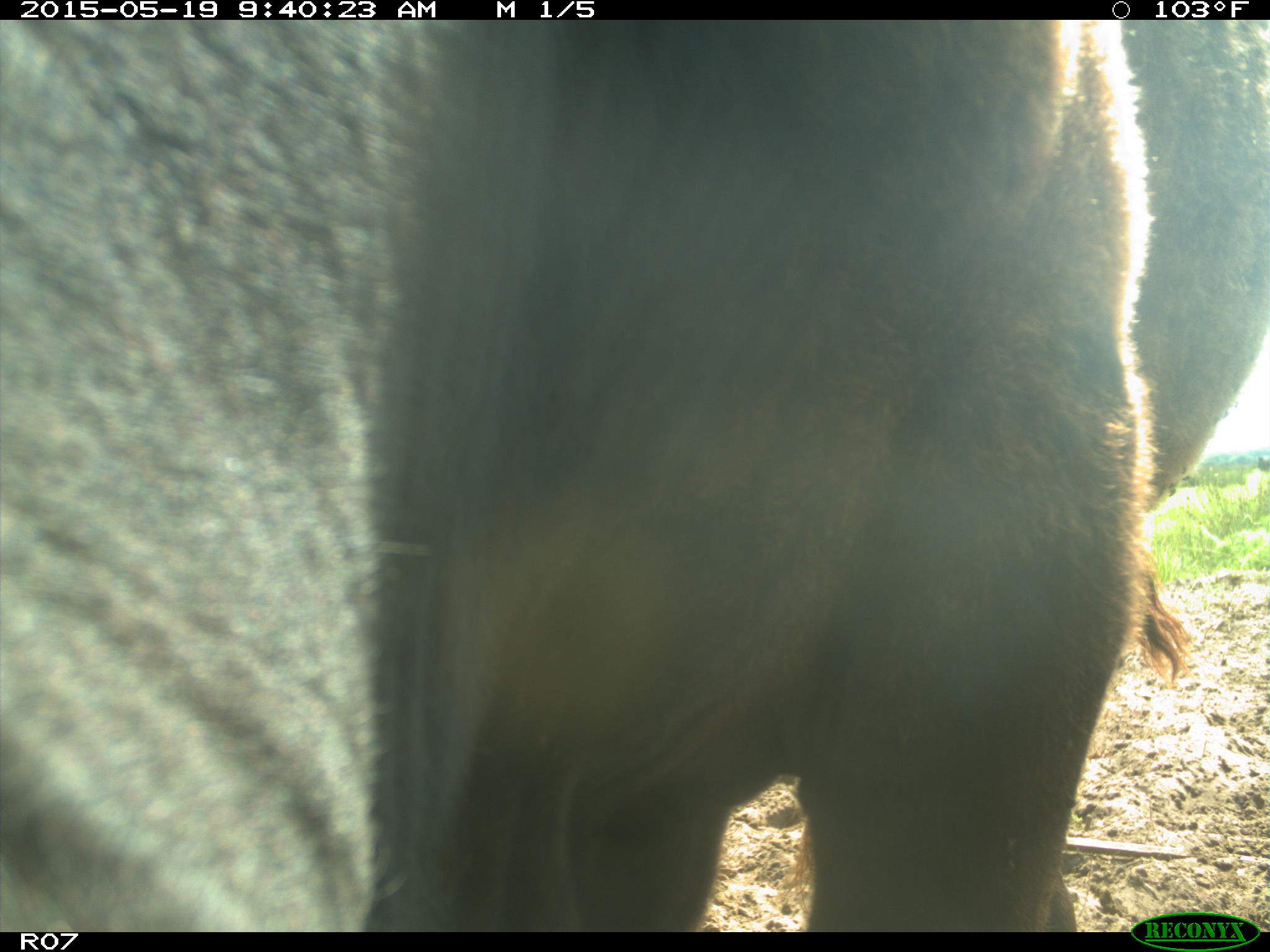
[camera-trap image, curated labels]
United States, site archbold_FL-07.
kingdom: Animalia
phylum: Chordata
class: Mammalia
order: Artiodactyla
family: Bovidae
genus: Bos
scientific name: Bos taurus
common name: domestic cow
Bos taurus (domestic cow).